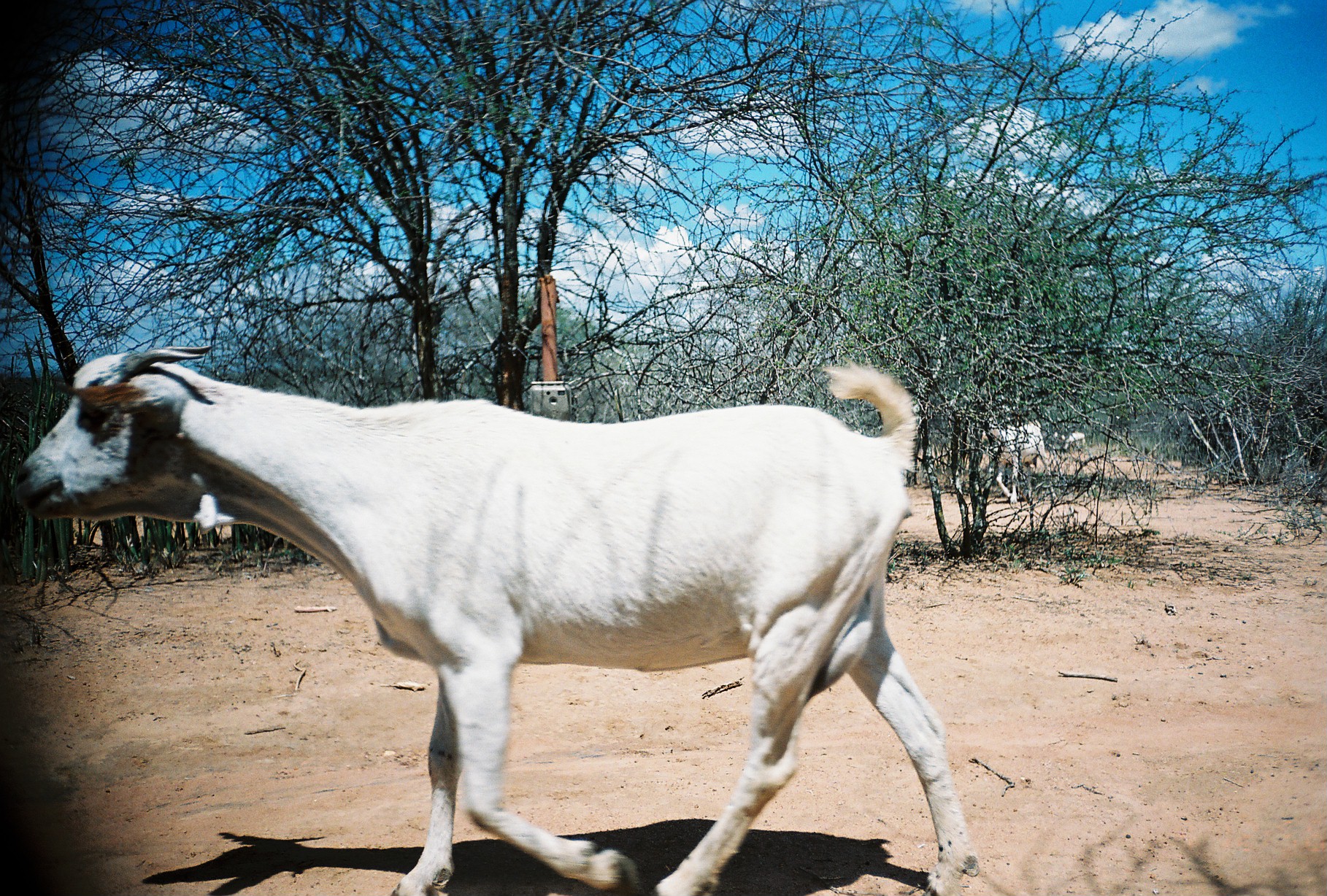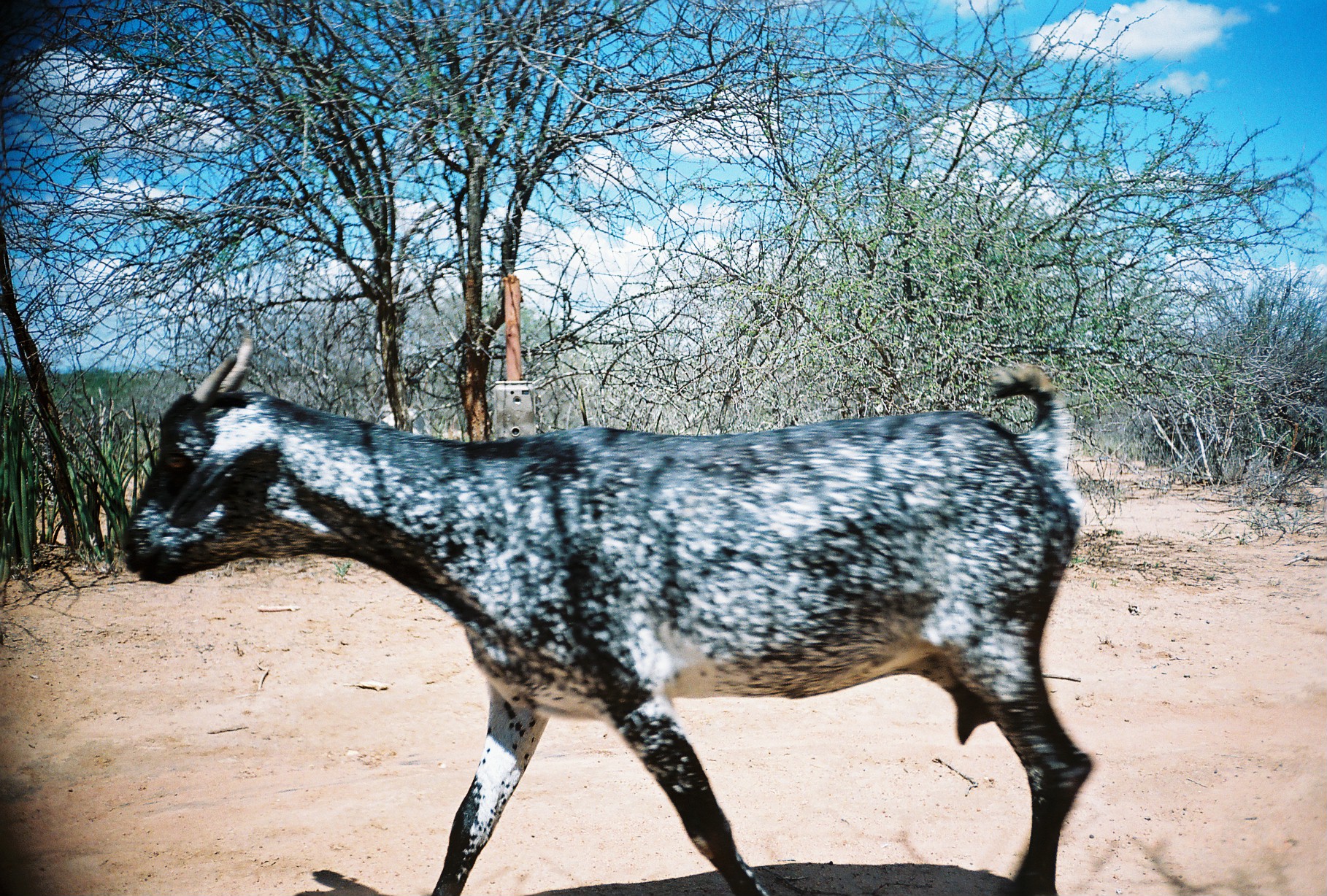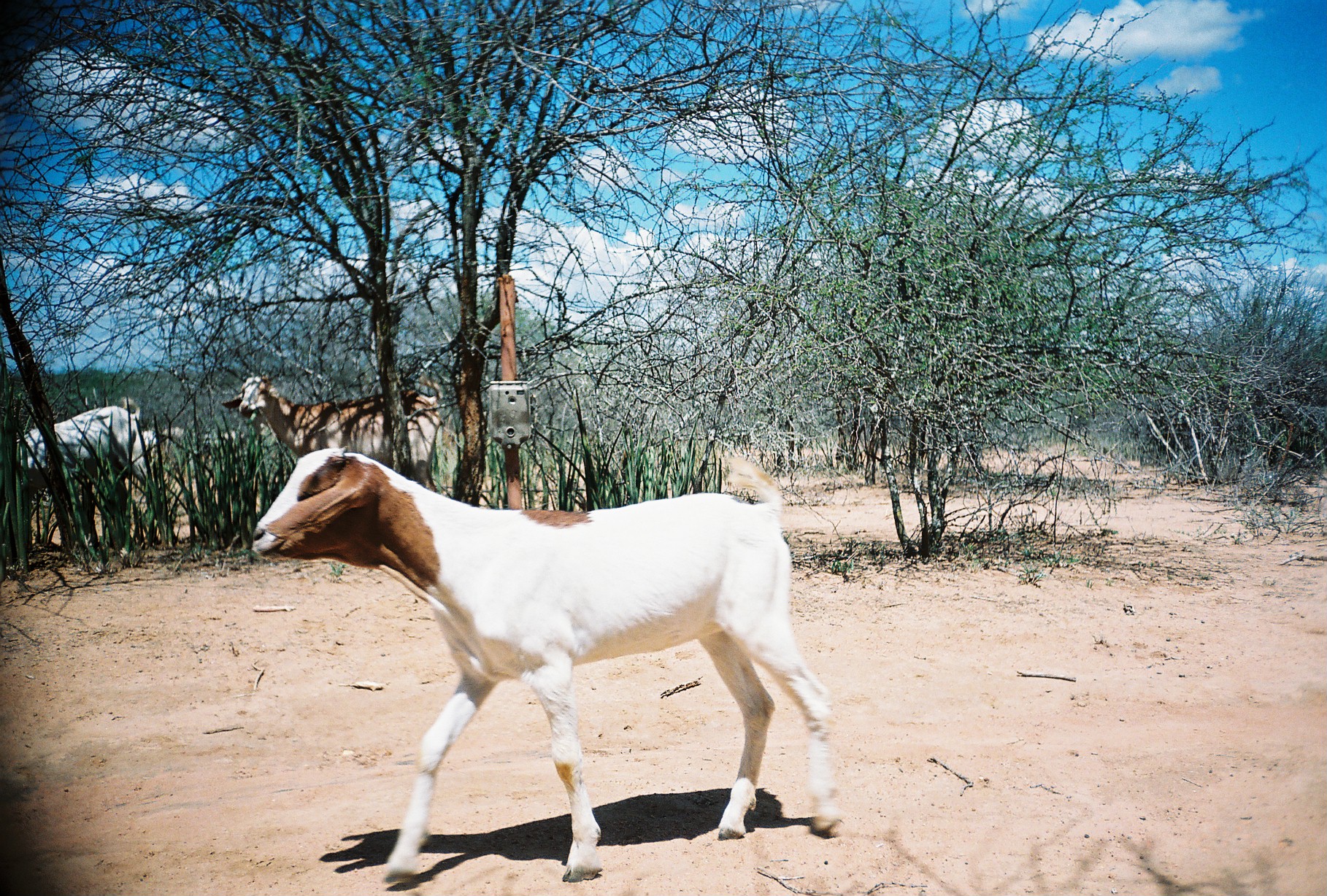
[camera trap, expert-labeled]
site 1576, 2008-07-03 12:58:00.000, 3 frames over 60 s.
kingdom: Animalia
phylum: Chordata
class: Mammalia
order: Artiodactyla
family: Bovidae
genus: Capra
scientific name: Capra aegagrus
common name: wild goat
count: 3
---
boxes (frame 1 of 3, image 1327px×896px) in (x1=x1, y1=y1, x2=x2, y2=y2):
capra aegagrus: (x1=11, y1=340, x2=974, y2=896); (x1=955, y1=419, x2=1060, y2=504); (x1=1048, y1=429, x2=1086, y2=453)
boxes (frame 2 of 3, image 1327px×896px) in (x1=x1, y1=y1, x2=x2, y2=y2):
capra aegagrus: (x1=112, y1=331, x2=1091, y2=888); (x1=377, y1=402, x2=430, y2=441)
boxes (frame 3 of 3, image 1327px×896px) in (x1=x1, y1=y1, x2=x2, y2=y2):
capra aegagrus: (x1=248, y1=444, x2=845, y2=883); (x1=220, y1=371, x2=443, y2=495); (x1=11, y1=395, x2=155, y2=505)